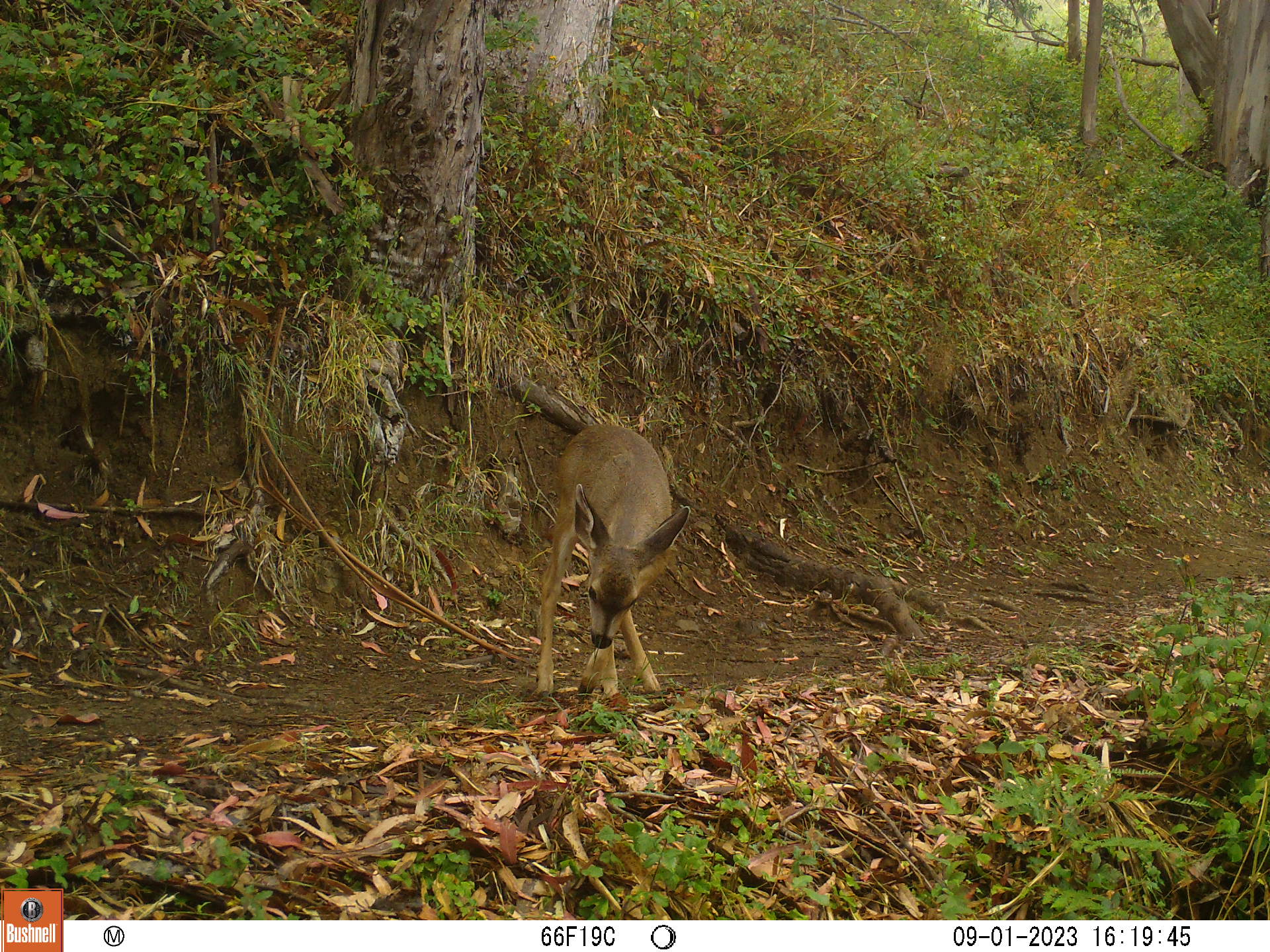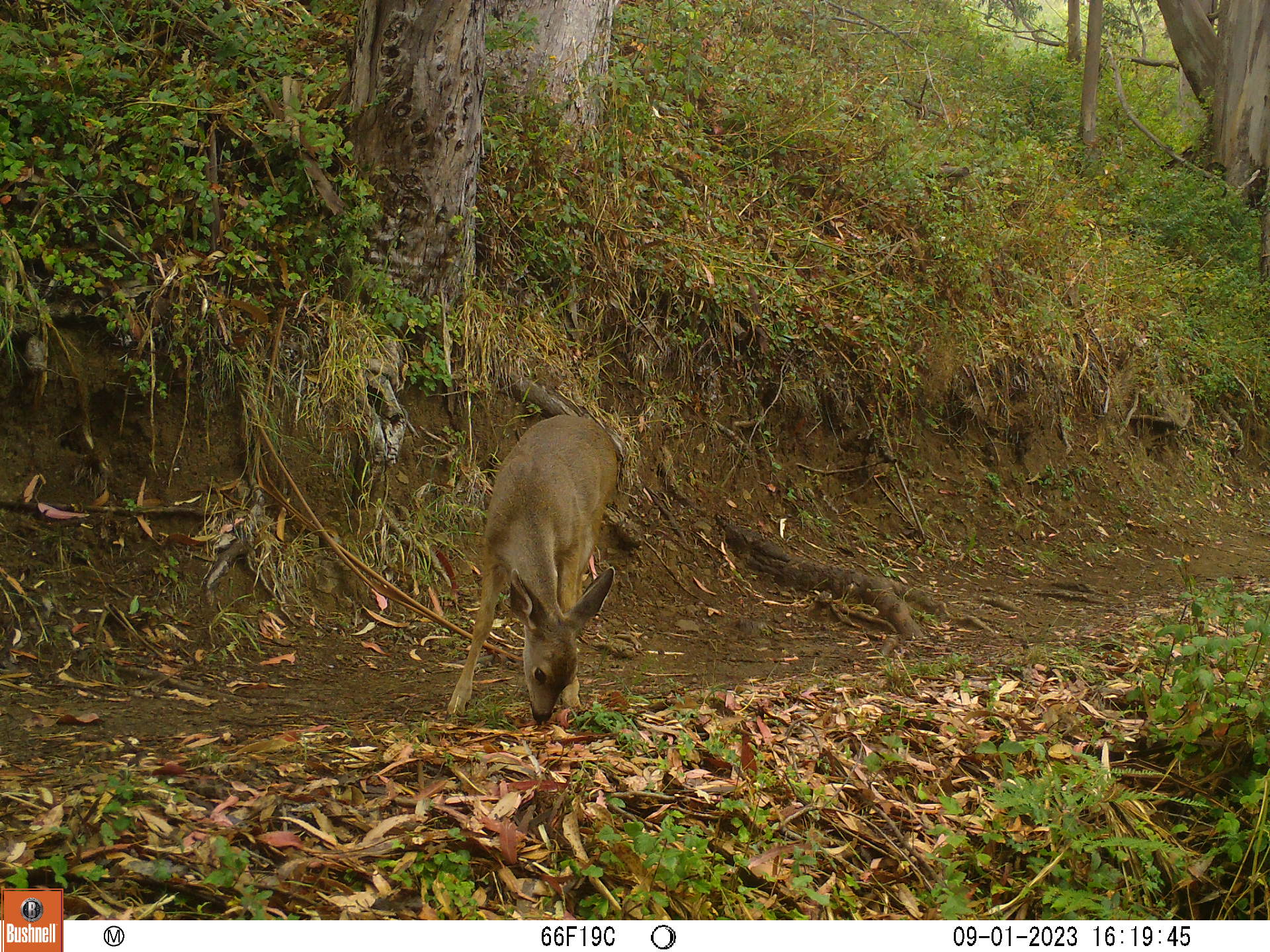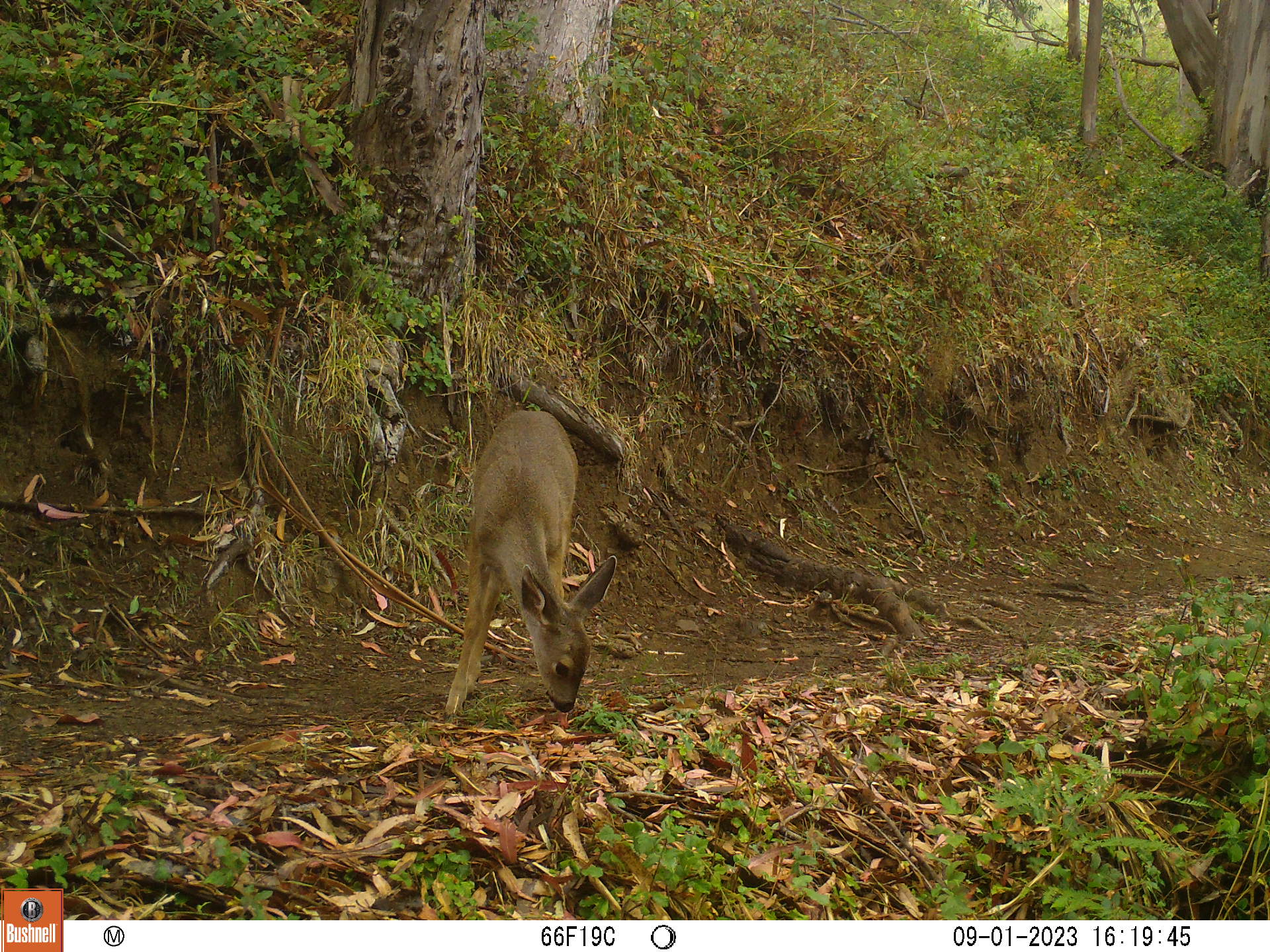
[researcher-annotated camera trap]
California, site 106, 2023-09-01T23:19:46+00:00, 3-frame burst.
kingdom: Animalia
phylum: Chordata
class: Mammalia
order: Artiodactyla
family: Cervidae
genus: Odocoileus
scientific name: Odocoileus hemionus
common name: mule deer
Mule deer (Odocoileus hemionus).